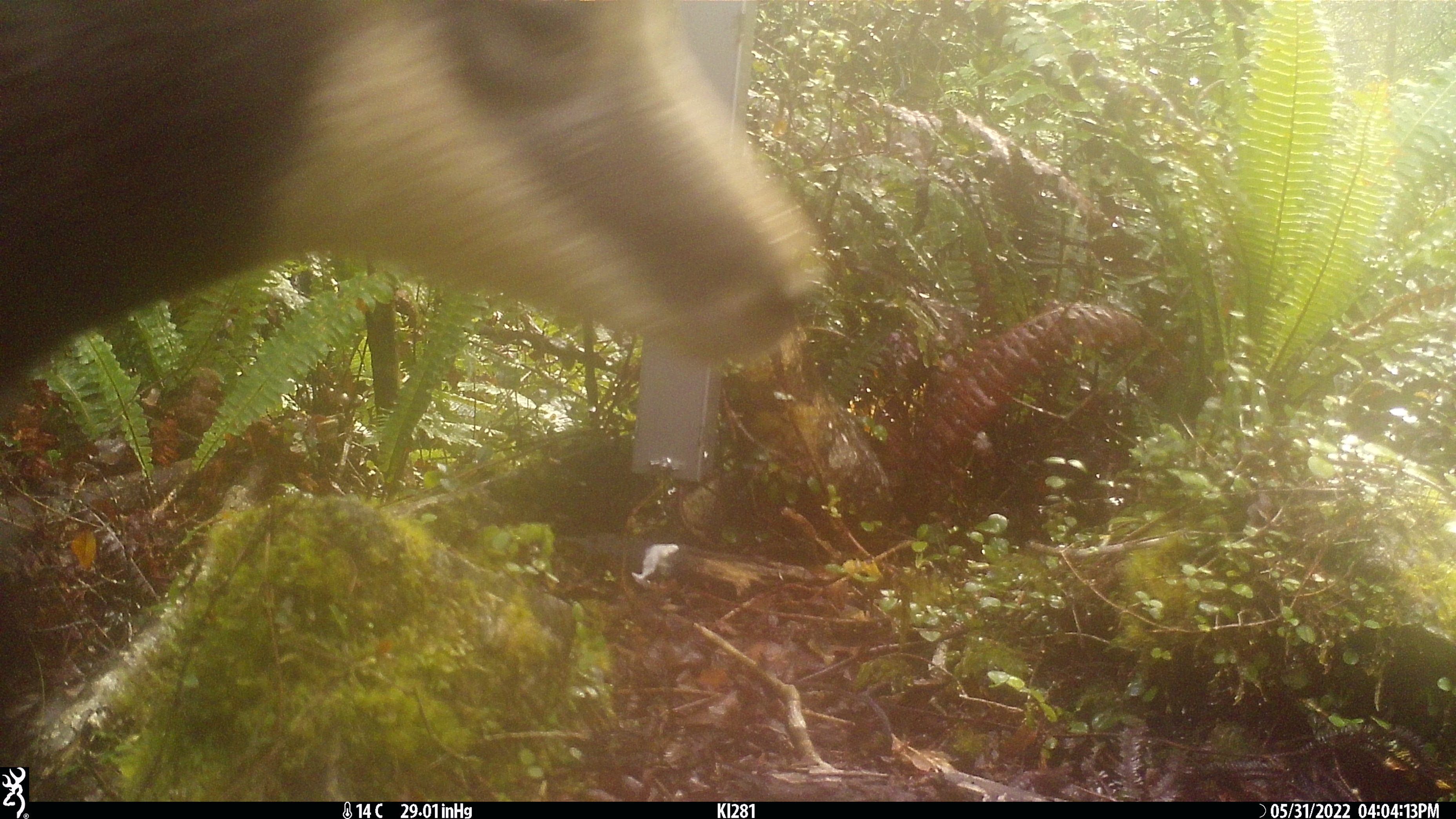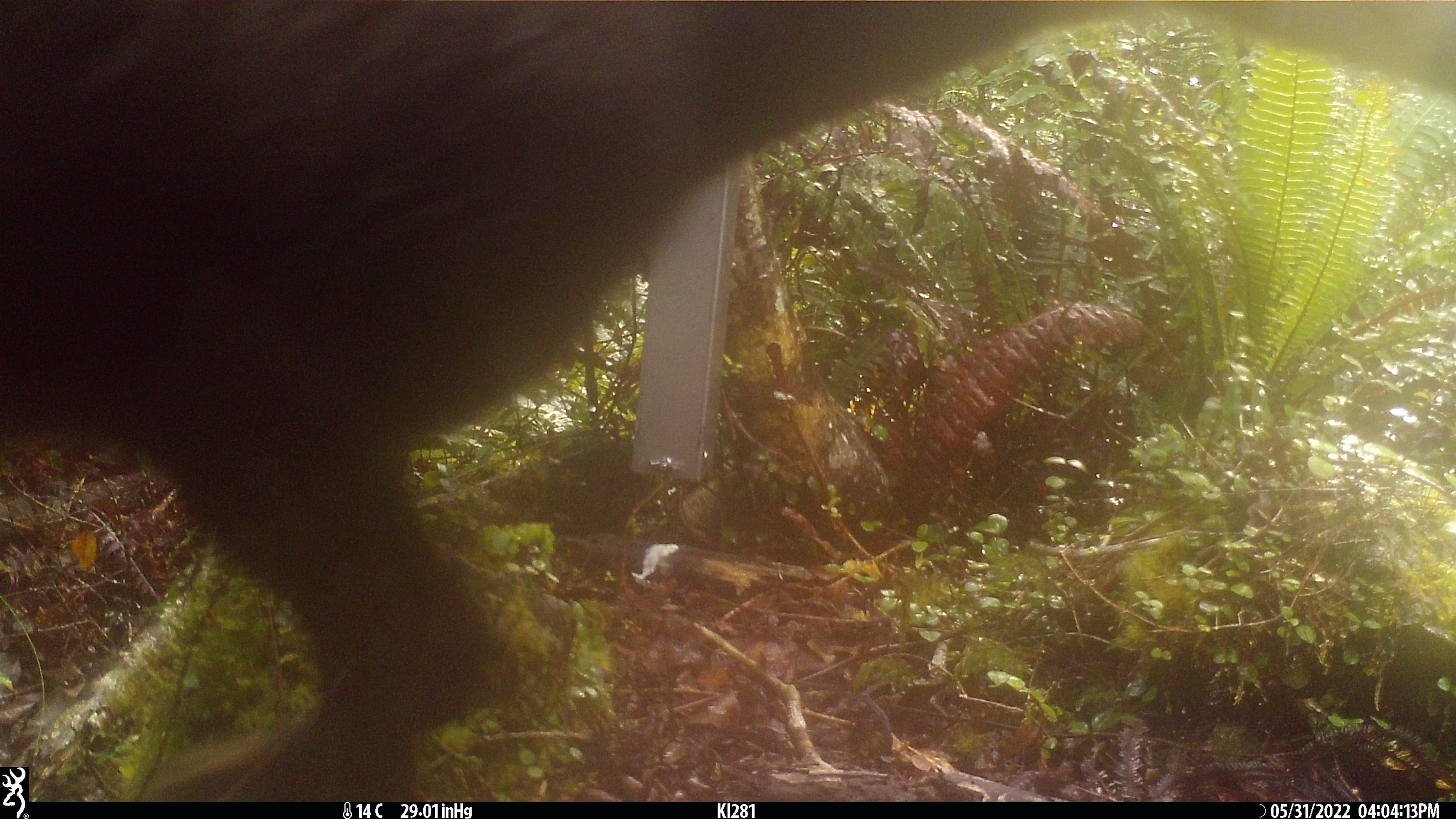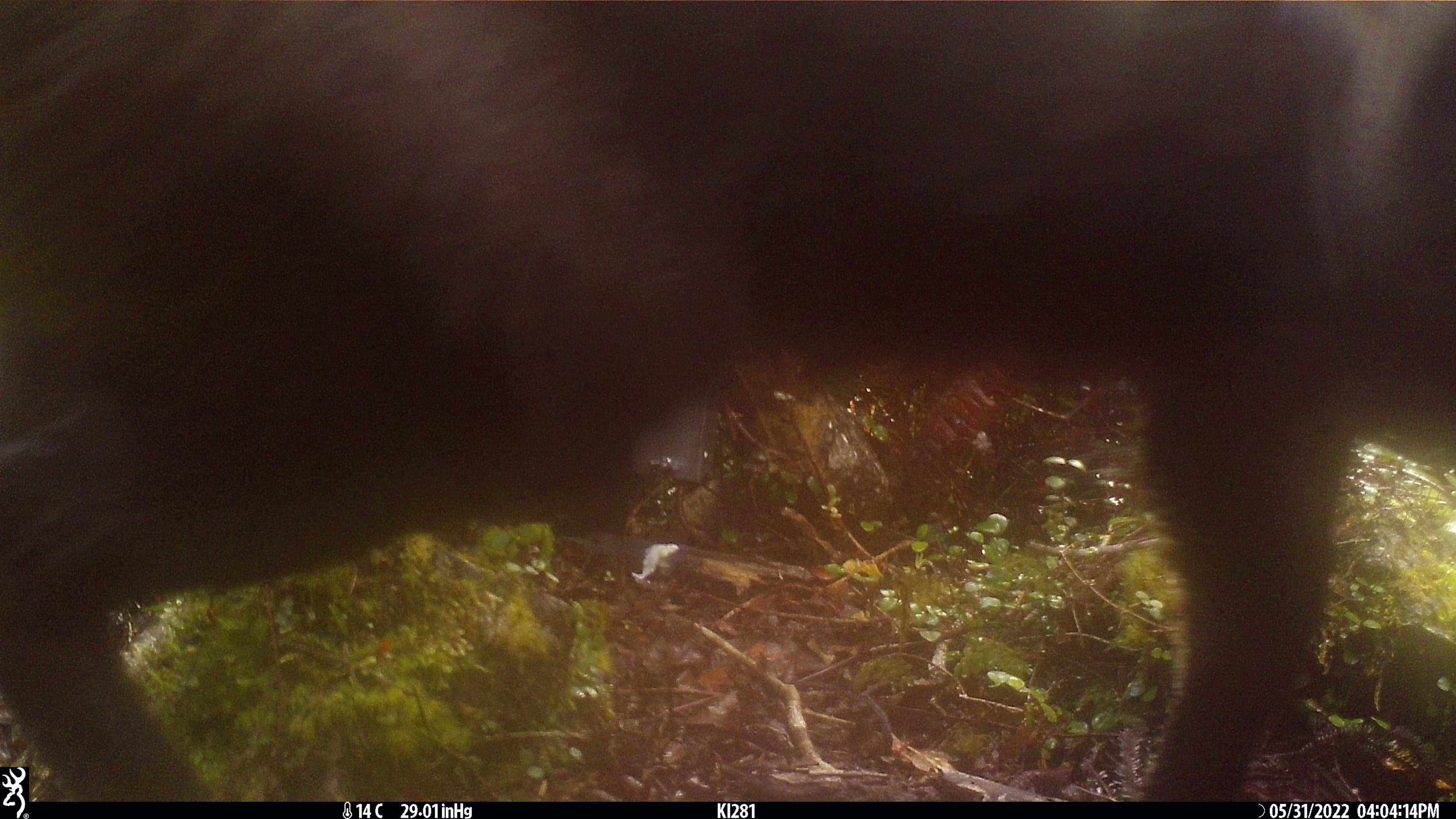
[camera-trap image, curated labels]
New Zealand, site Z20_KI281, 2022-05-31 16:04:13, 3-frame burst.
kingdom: Animalia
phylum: Chordata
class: Mammalia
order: Artiodactyla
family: Bovidae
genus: Rupicapra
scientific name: Rupicapra rupicapra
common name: alpine chamois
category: chamois